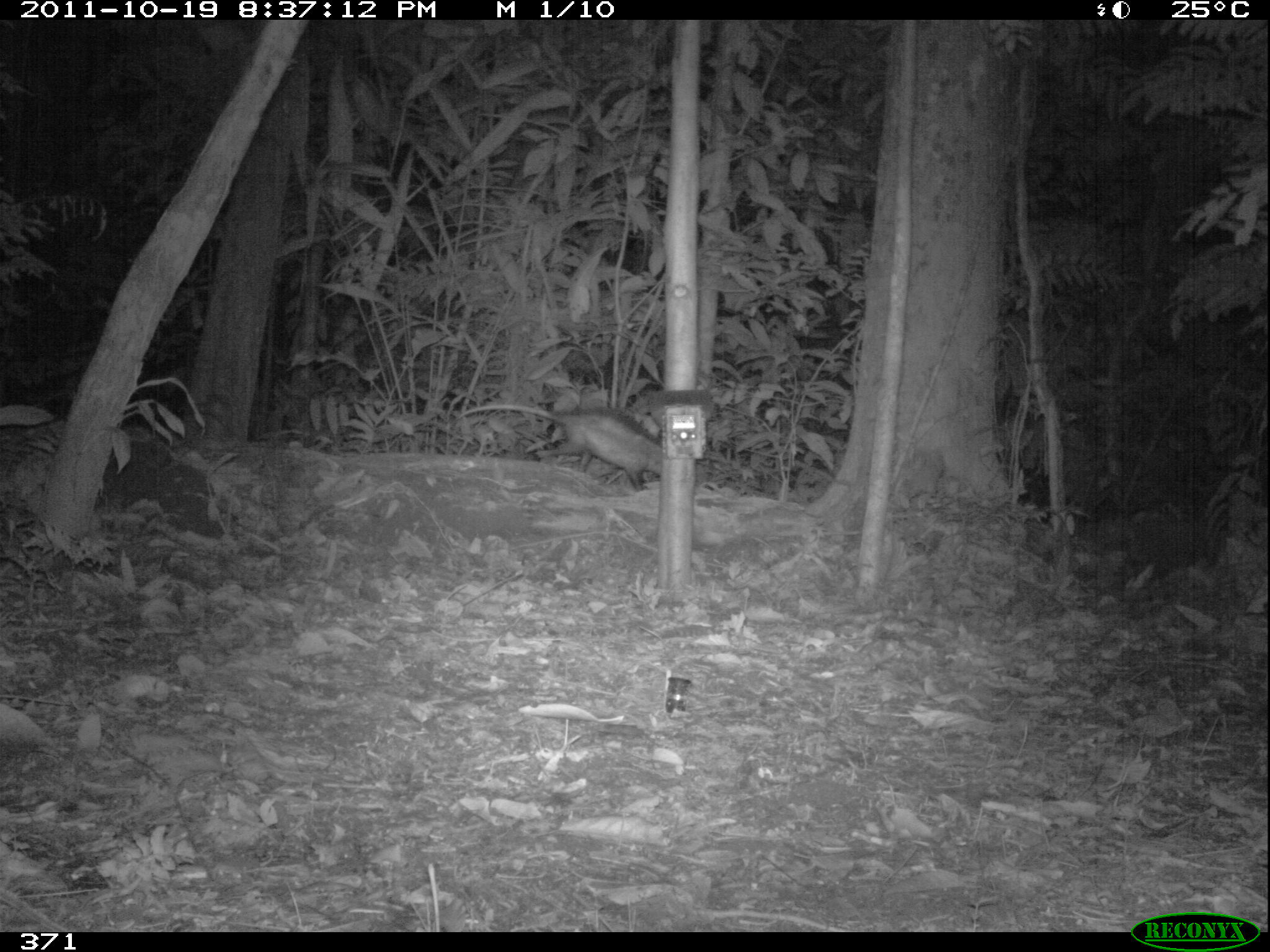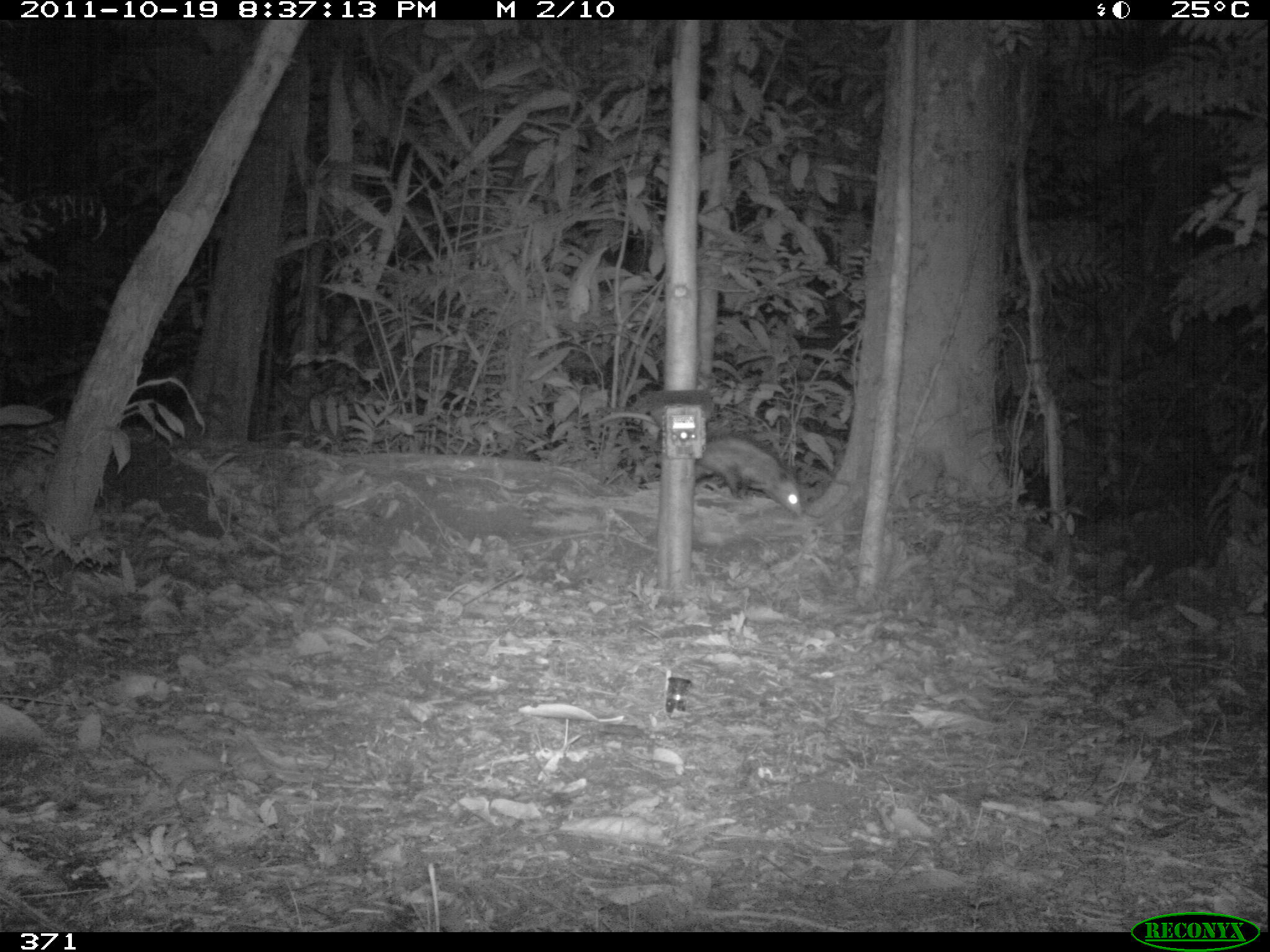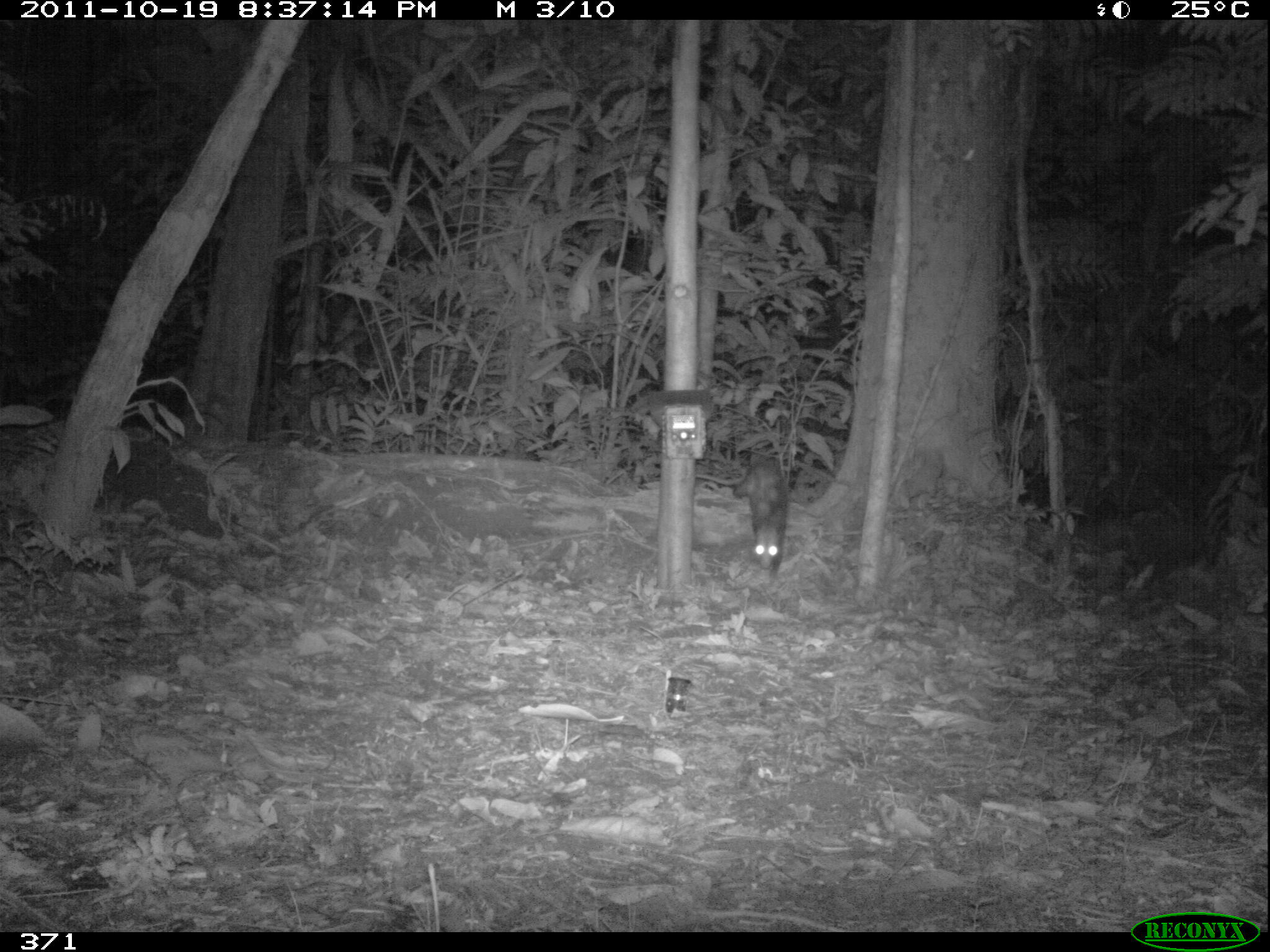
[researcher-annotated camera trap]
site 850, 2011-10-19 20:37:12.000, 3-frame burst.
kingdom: Animalia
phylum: Chordata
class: Mammalia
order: Didelphimorphia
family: Didelphidae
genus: Didelphis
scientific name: Didelphis marsupialis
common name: southern opossum